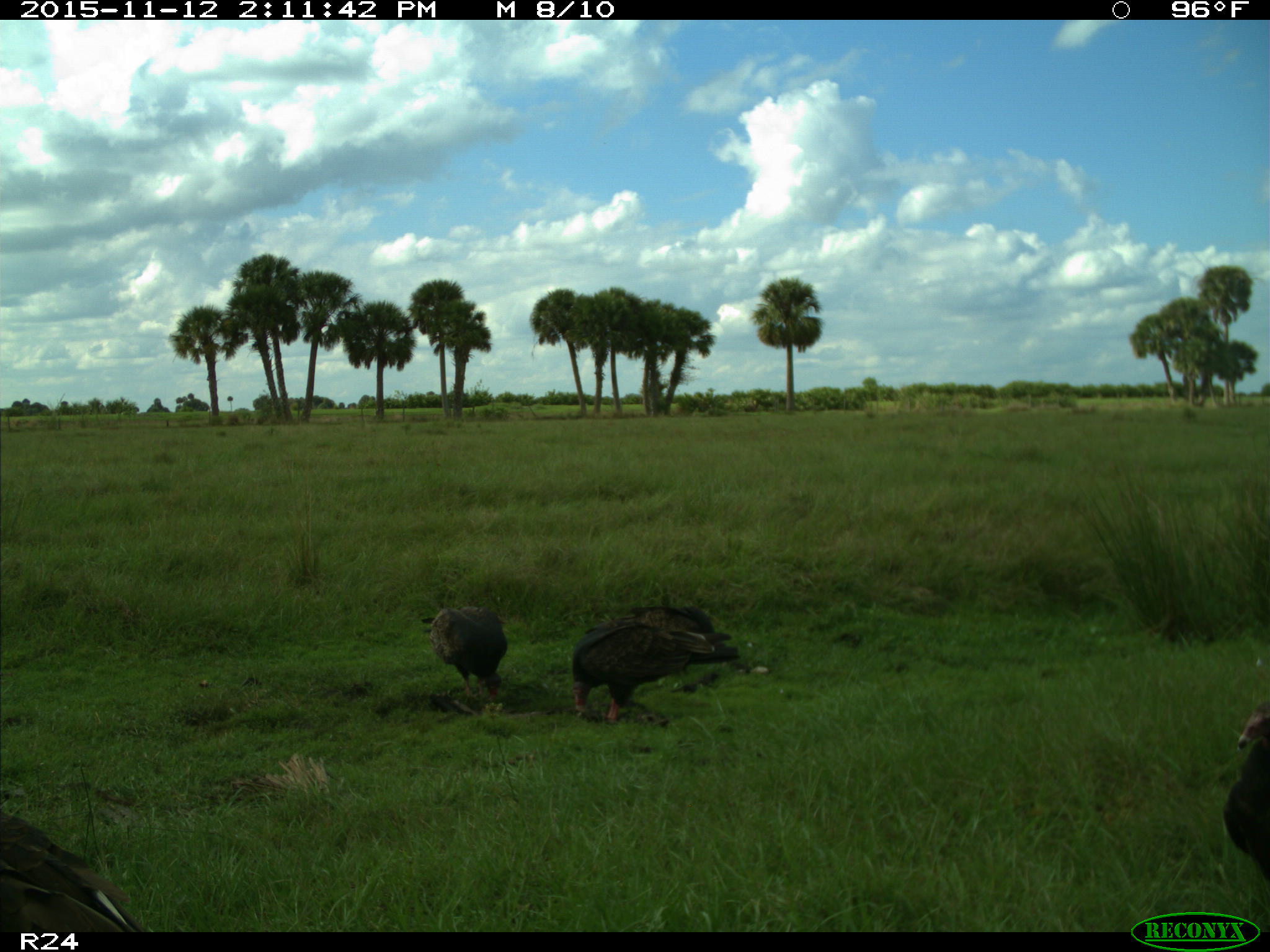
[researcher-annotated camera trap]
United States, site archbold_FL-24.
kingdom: Animalia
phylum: Chordata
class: Aves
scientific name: Aves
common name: birds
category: unidentified bird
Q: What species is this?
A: Unidentified bird (birds) (Aves).